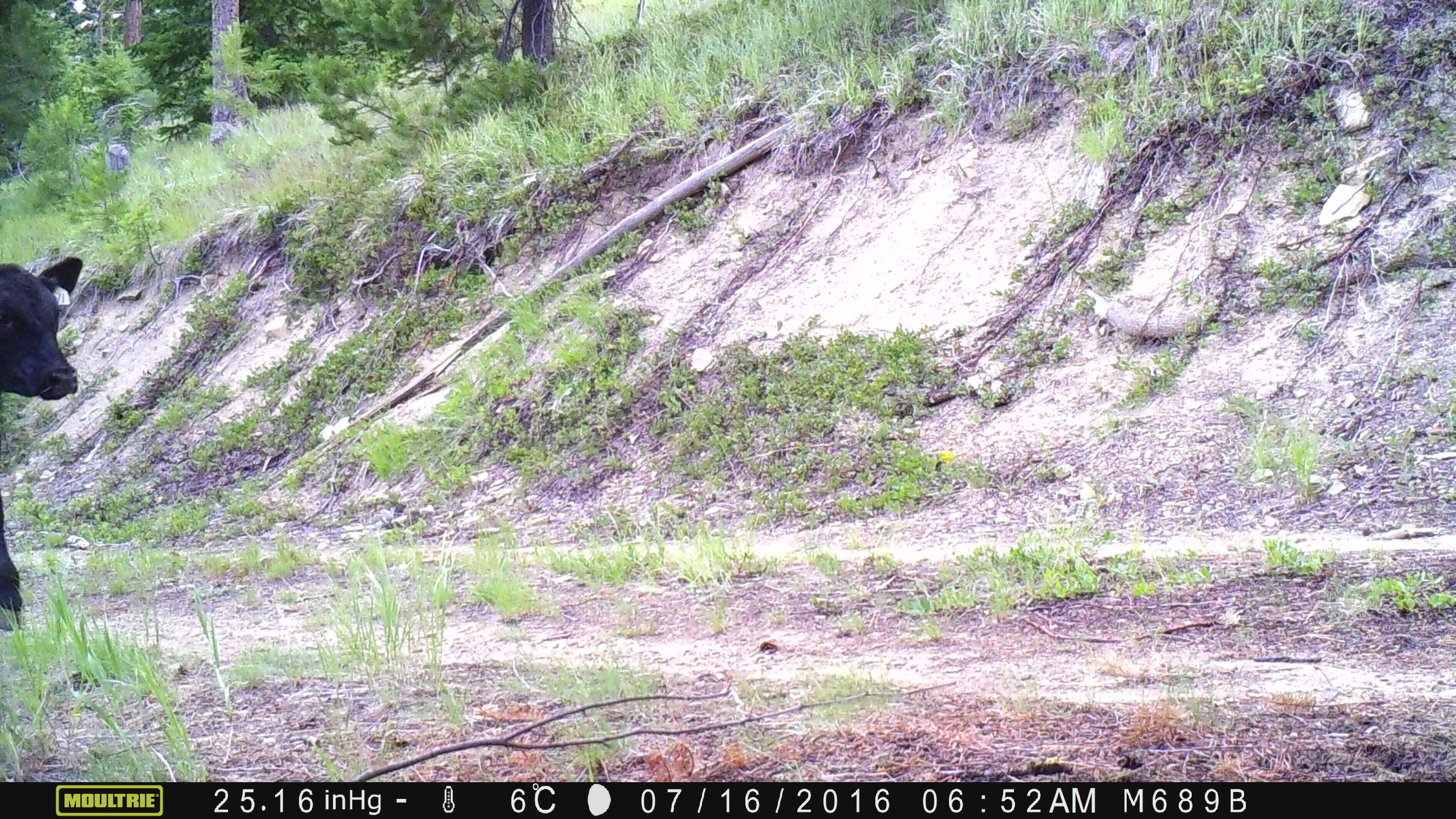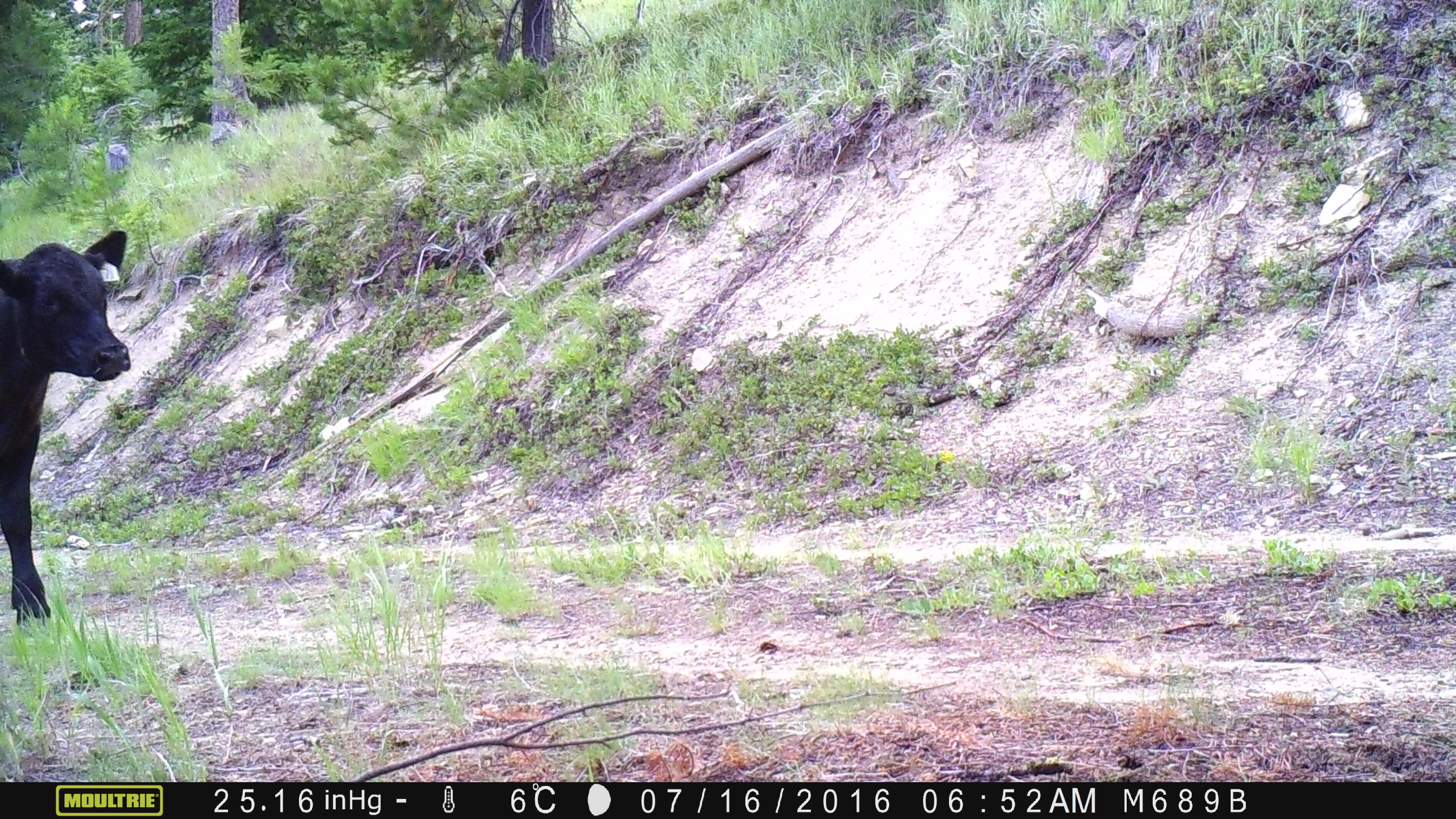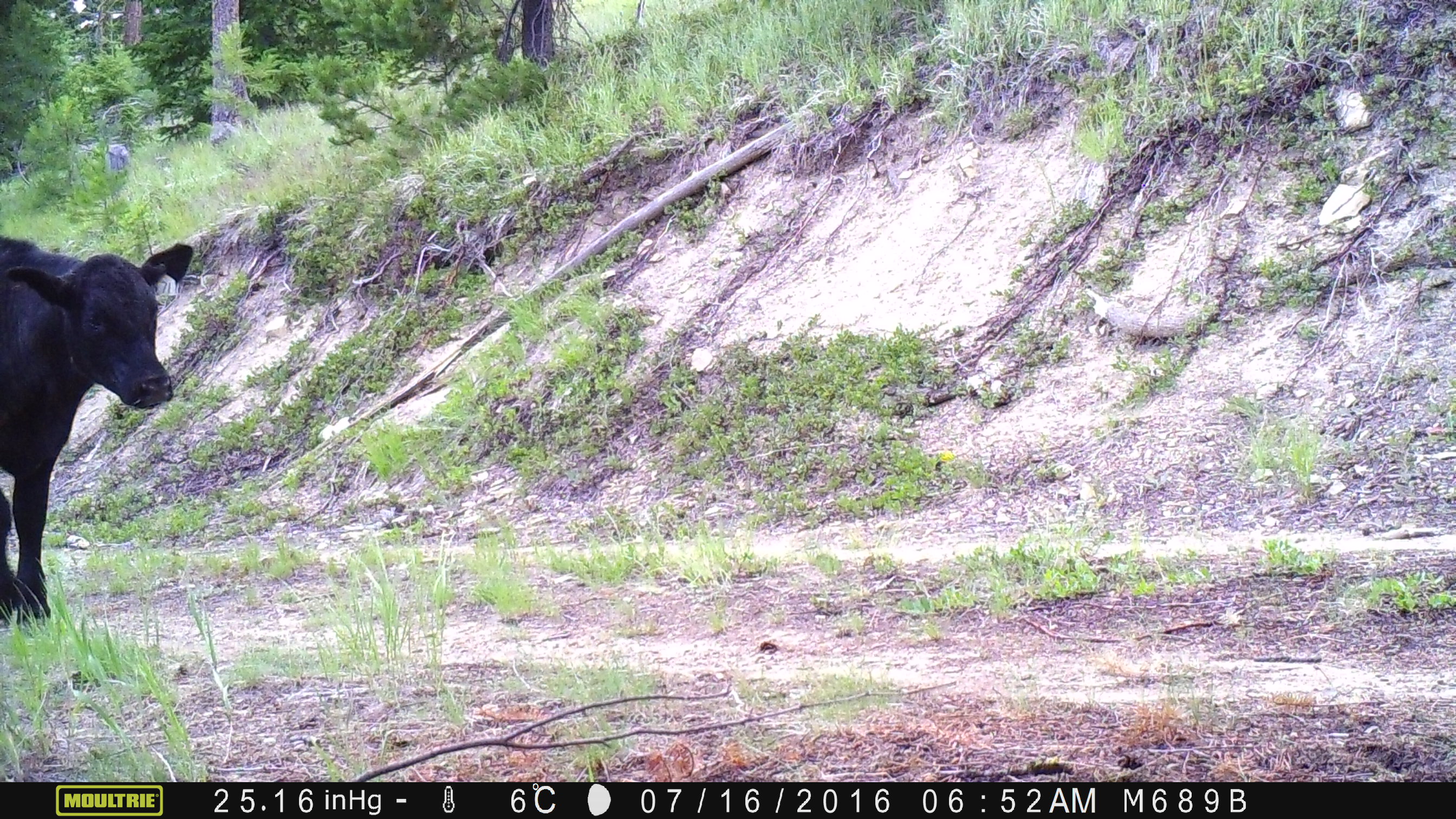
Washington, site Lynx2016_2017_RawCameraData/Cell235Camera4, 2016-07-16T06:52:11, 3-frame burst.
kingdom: Animalia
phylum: Chordata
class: Mammalia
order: Artiodactyla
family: Bovidae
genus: Bos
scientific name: Bos taurus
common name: domestic cattle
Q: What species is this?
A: Domestic cattle (Bos taurus).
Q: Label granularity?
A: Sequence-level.